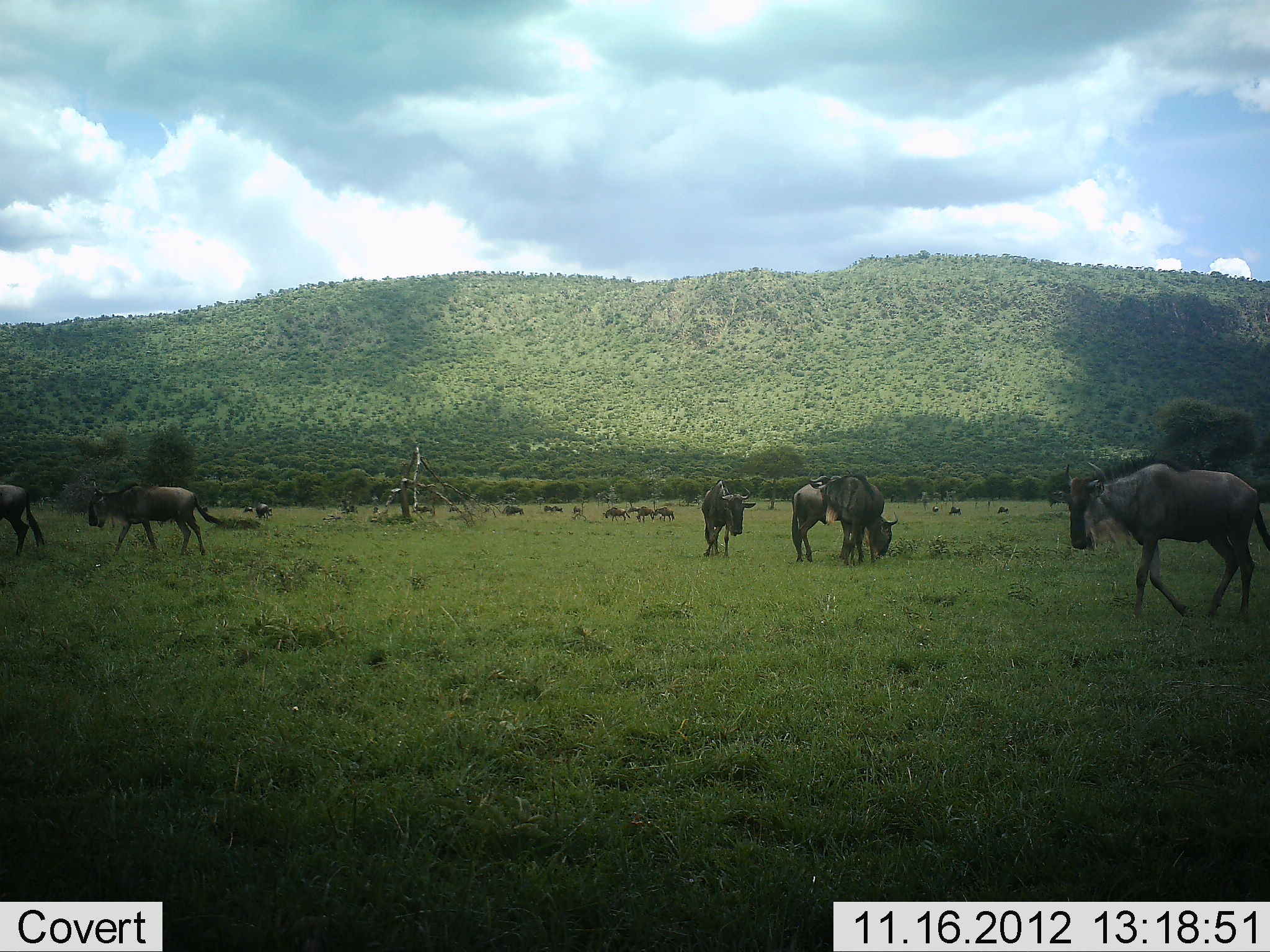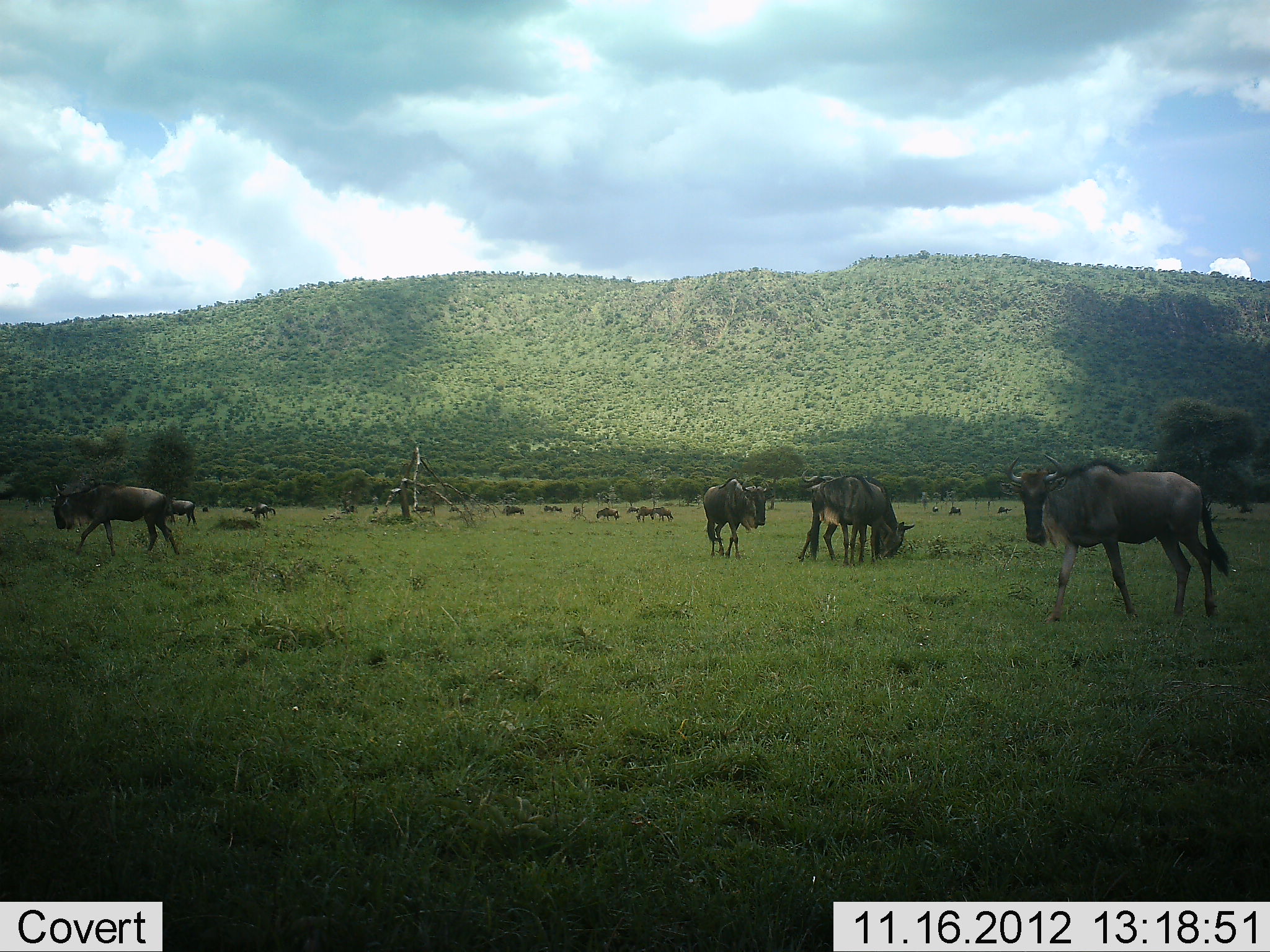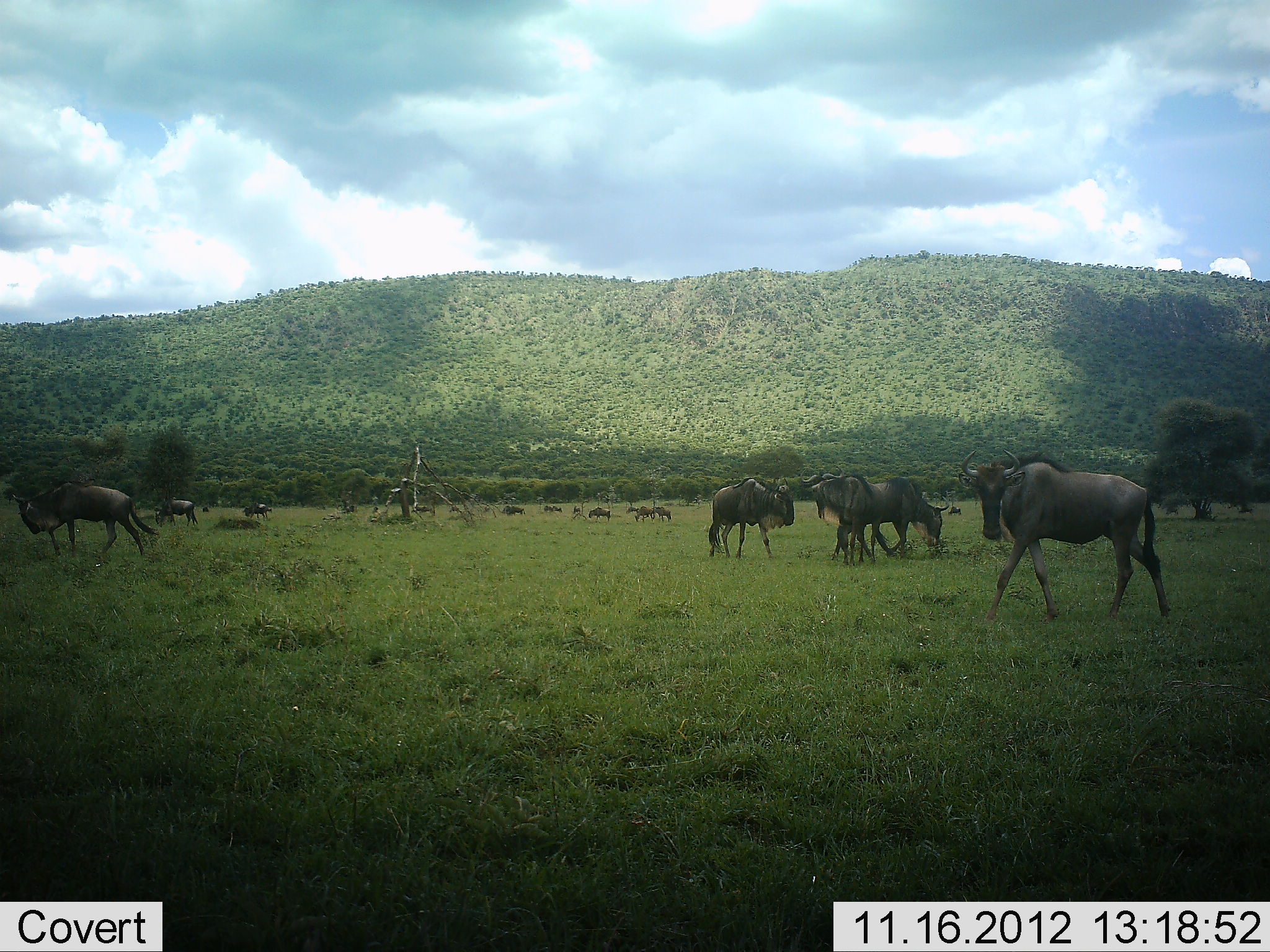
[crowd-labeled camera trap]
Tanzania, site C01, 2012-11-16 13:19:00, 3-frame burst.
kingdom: Animalia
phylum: Chordata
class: Mammalia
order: Artiodactyla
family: Bovidae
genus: Connochaetes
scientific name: Connochaetes taurinus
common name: blue wildebeest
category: wildebeest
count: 11-50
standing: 50%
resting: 20%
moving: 90%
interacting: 20%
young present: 0%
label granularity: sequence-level